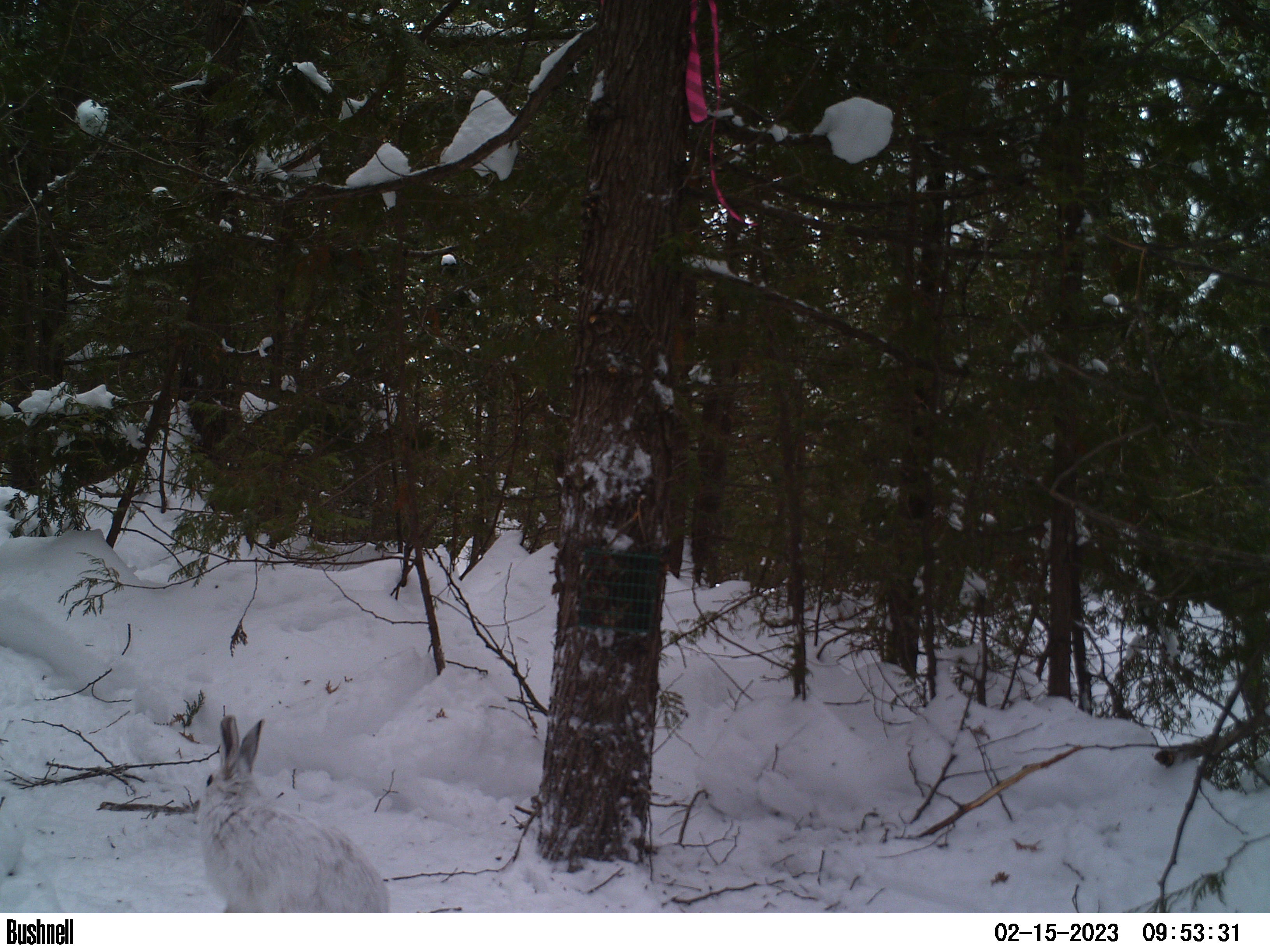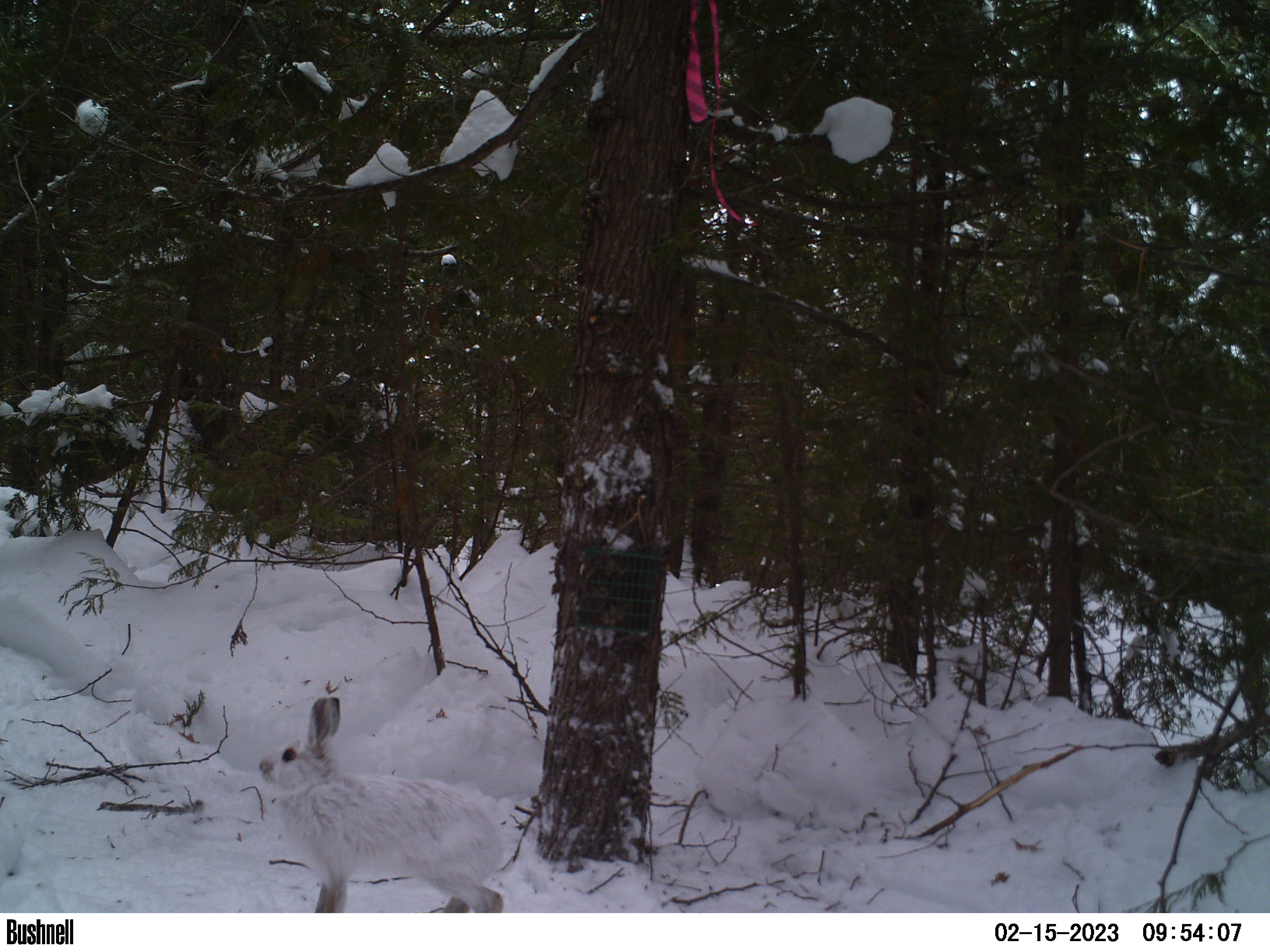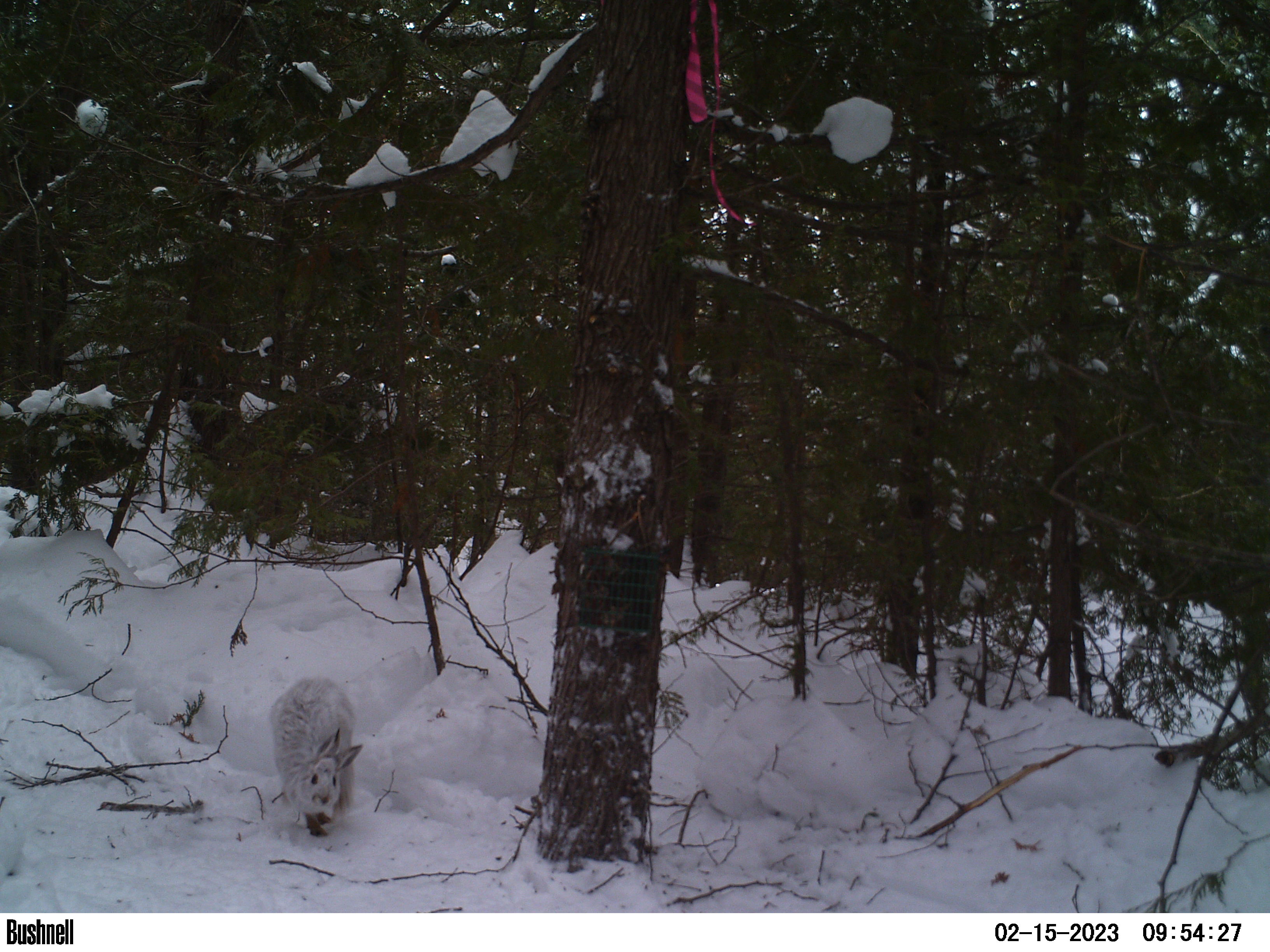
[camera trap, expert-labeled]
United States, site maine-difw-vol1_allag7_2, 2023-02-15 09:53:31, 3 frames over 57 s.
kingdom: Animalia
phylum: Chordata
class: Mammalia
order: Lagomorpha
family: Leporidae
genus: Lepus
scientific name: Lepus americanus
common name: snowshoe hare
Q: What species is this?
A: Snowshoe hare (Lepus americanus).